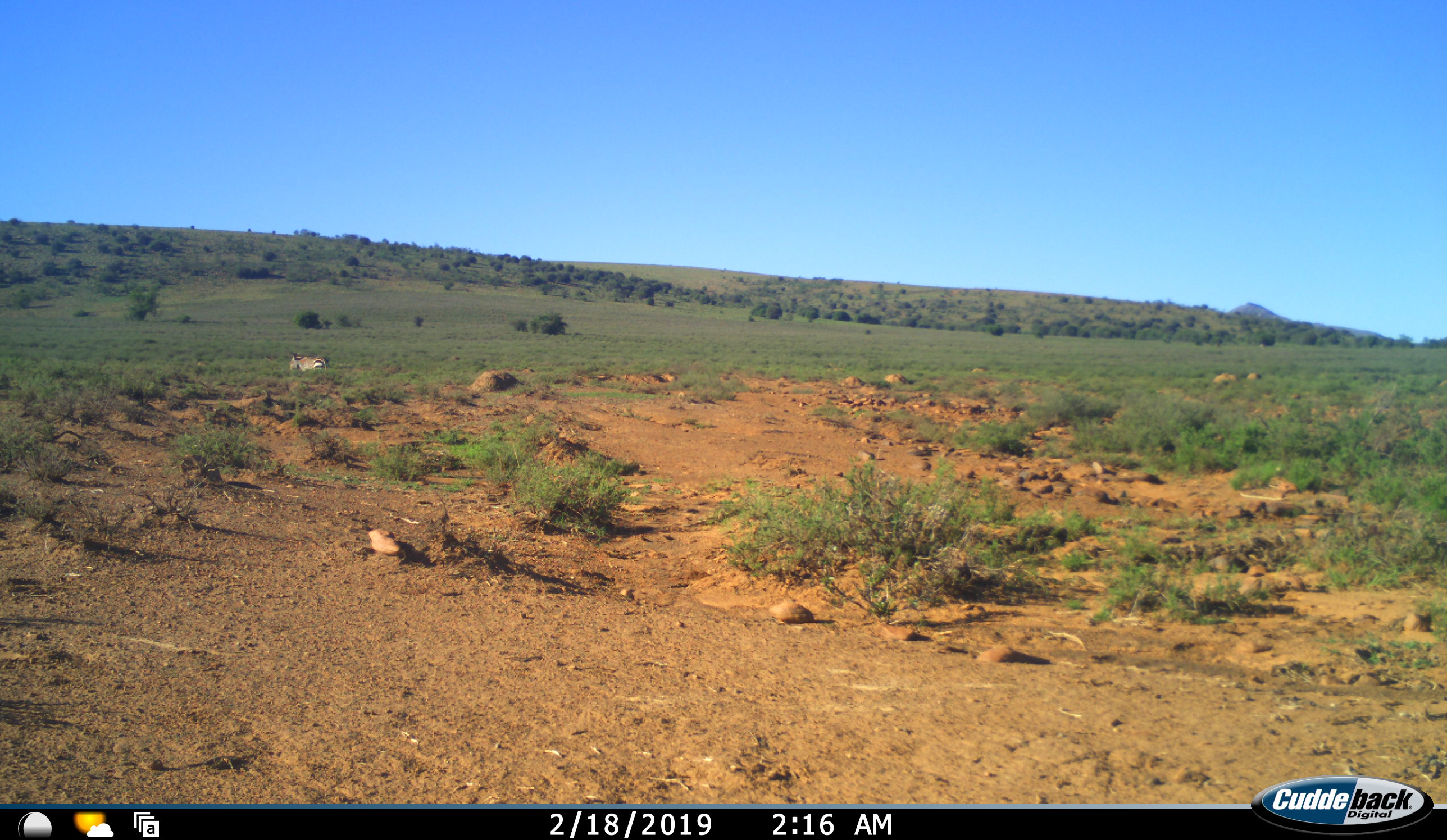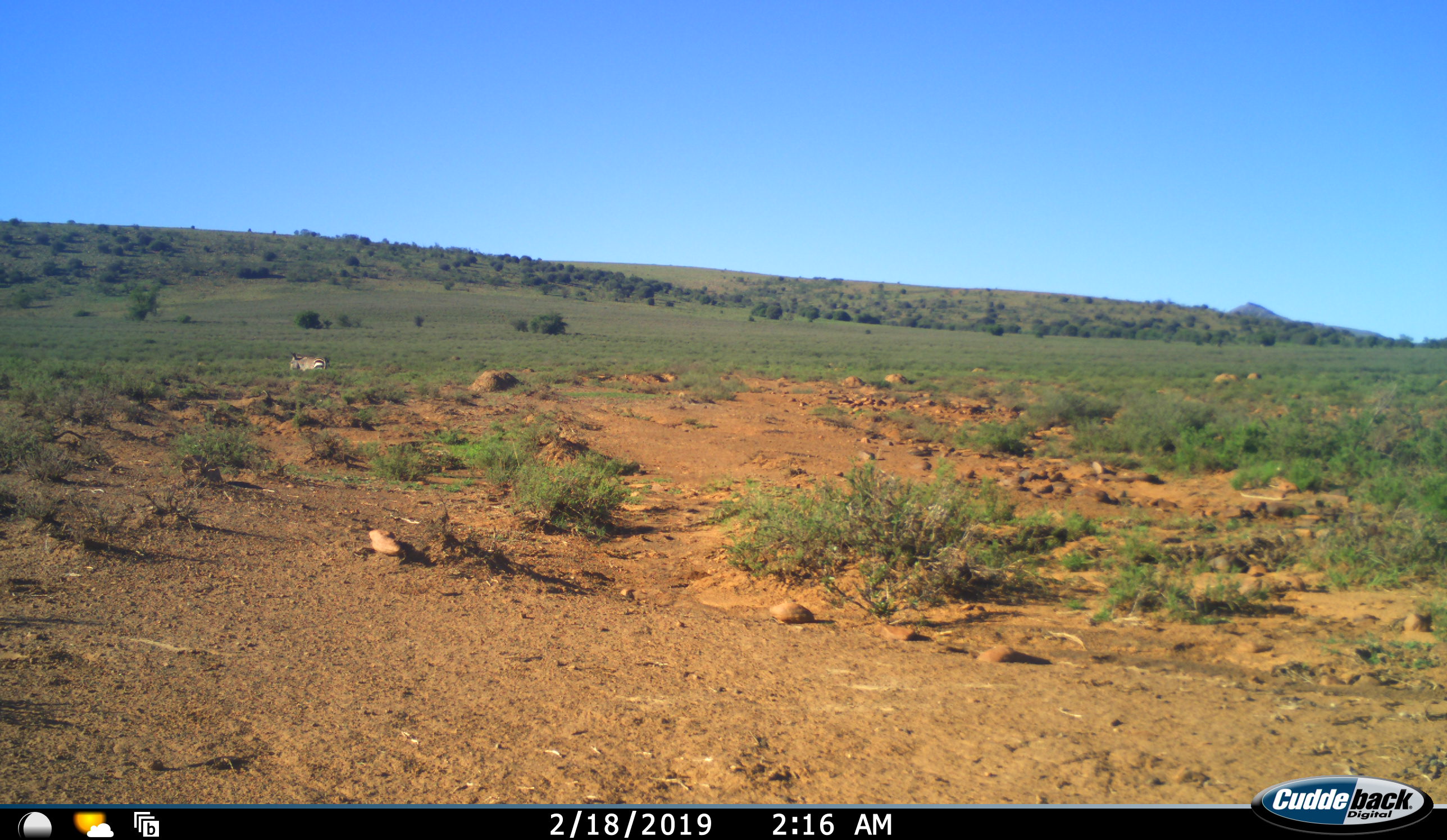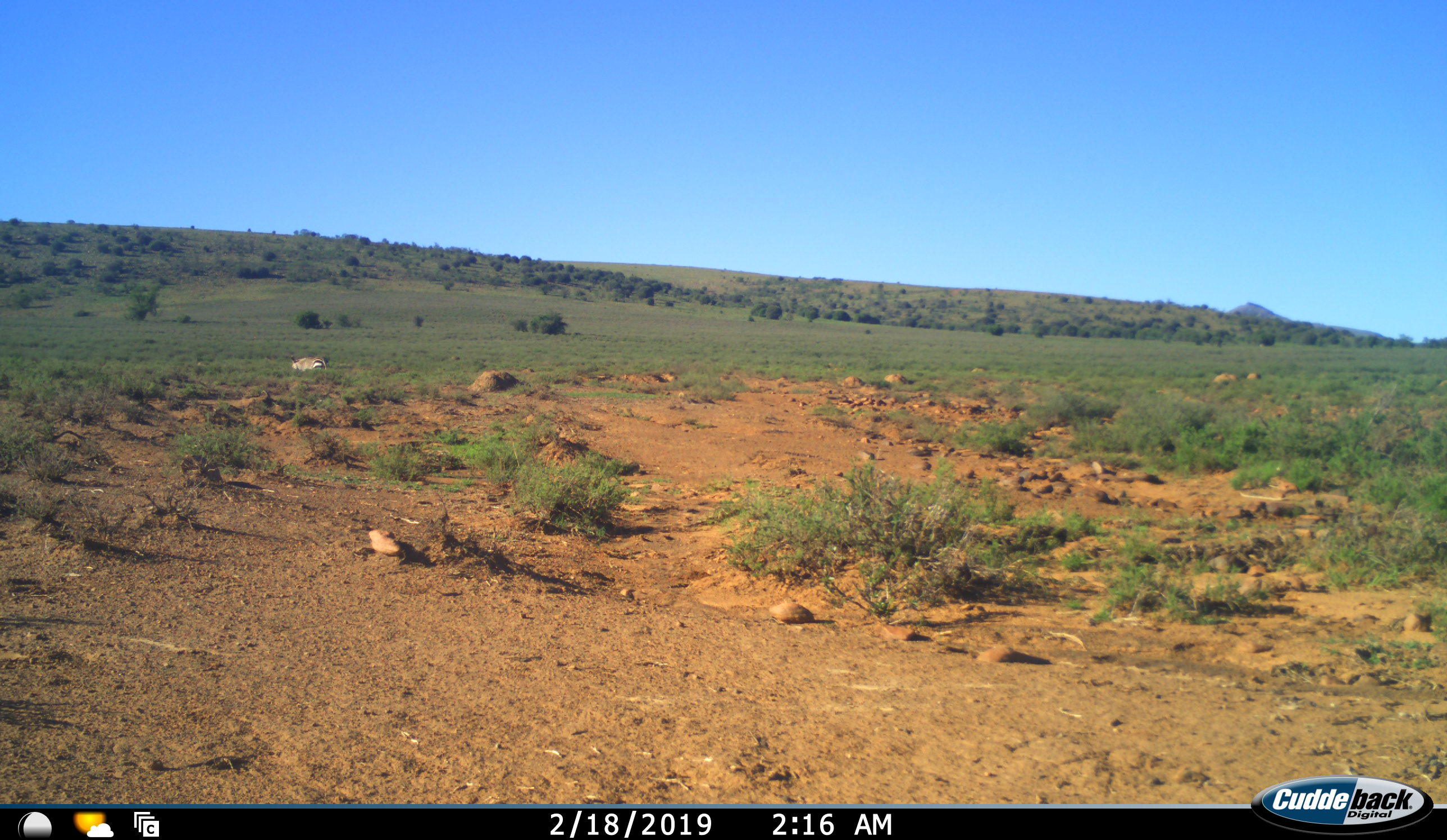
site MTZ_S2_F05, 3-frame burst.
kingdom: Animalia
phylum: Chordata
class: Mammalia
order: Perissodactyla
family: Equidae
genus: Equus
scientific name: Equus zebra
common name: mountain zebra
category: zebramountain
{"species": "zebramountain (mountain zebra) (Equus zebra)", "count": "1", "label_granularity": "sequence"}